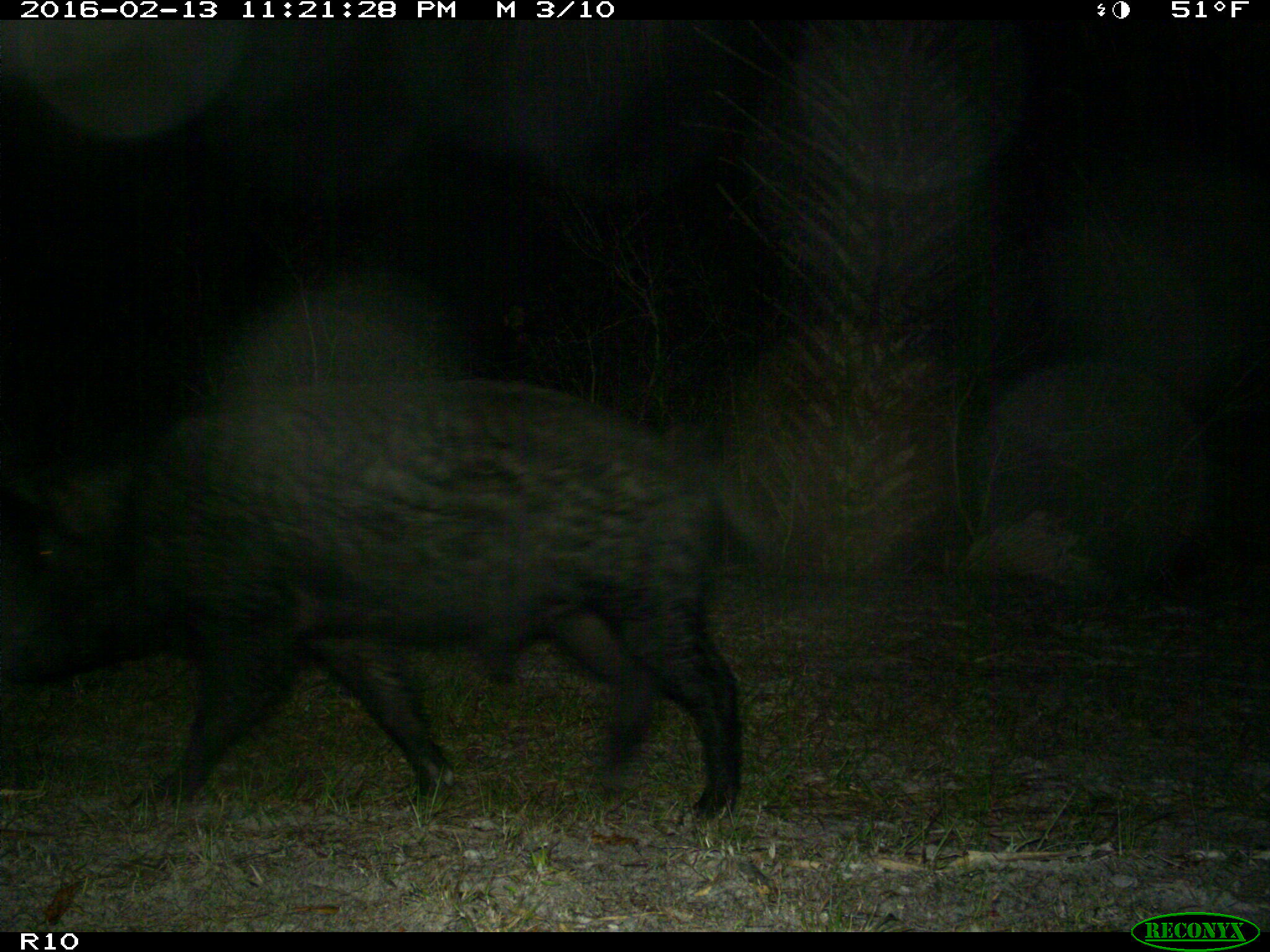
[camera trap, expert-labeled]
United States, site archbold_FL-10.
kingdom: Animalia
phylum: Chordata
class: Mammalia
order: Artiodactyla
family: Suidae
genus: Sus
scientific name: Sus scrofa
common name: wild boar